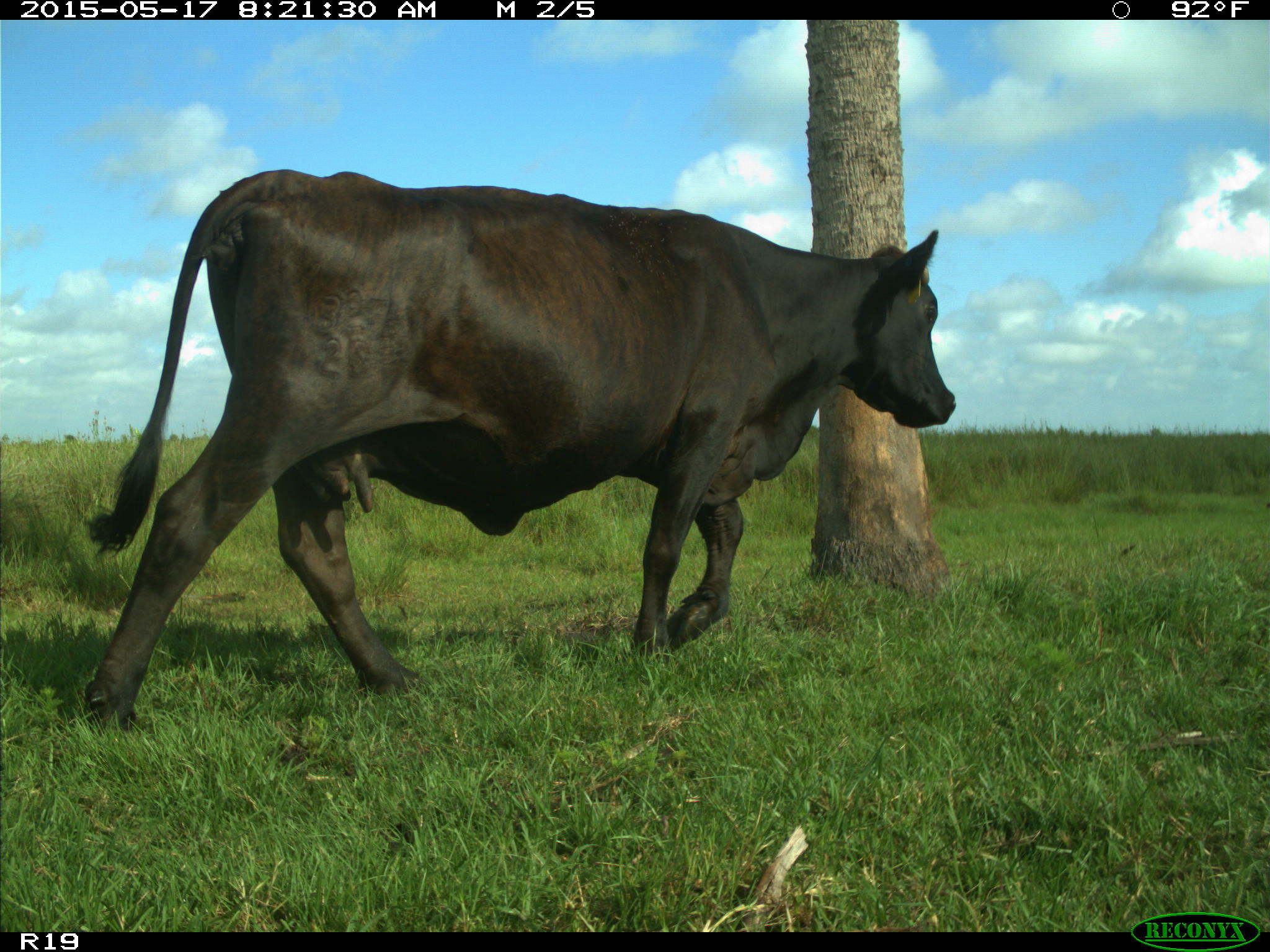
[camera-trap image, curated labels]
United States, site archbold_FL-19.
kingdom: Animalia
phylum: Chordata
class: Mammalia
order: Artiodactyla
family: Bovidae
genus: Bos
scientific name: Bos taurus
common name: domestic cow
Bos taurus (domestic cow).